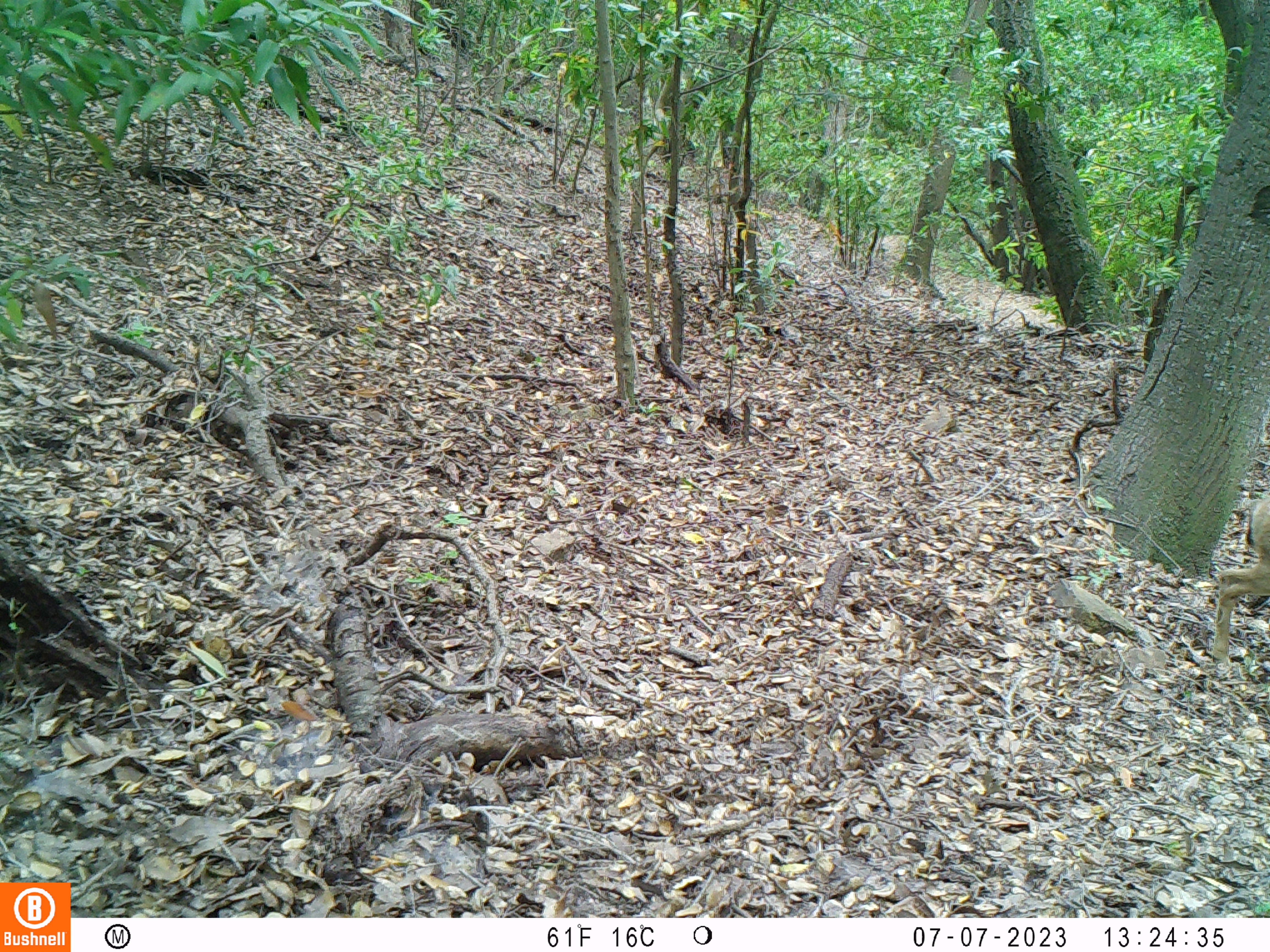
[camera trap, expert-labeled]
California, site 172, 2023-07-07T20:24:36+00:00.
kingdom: Animalia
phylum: Chordata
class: Mammalia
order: Artiodactyla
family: Cervidae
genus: Odocoileus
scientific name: Odocoileus hemionus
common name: mule deer